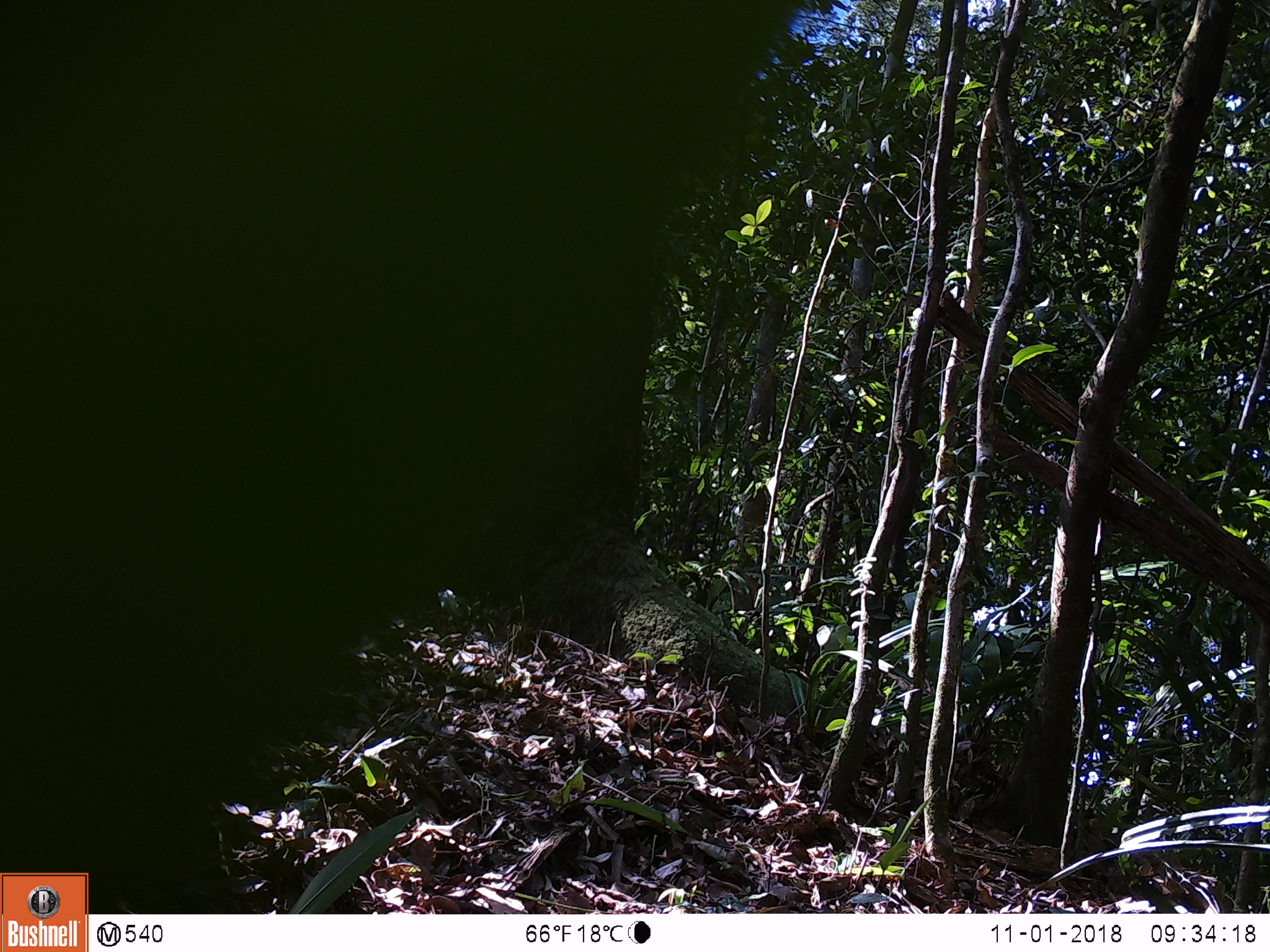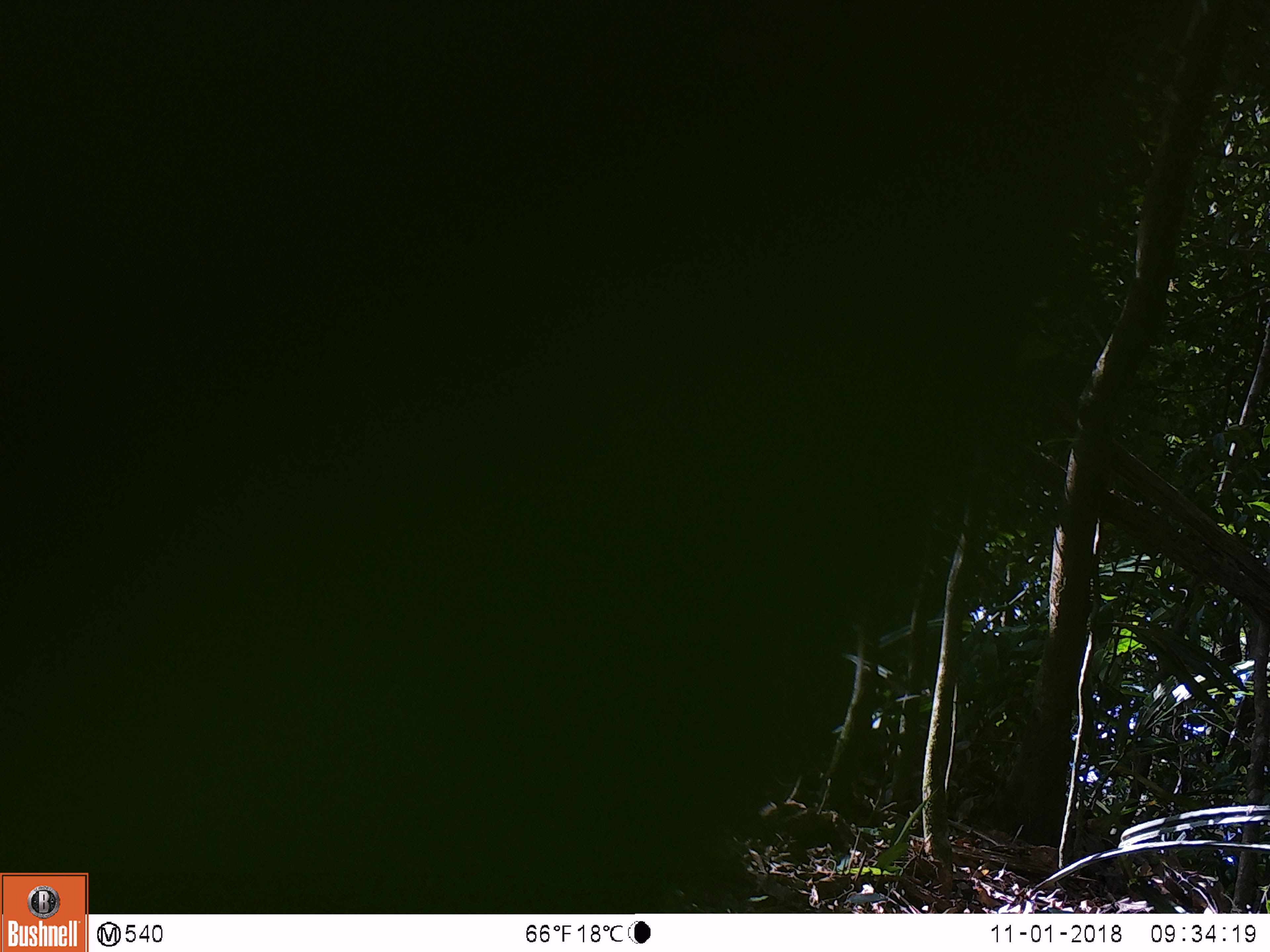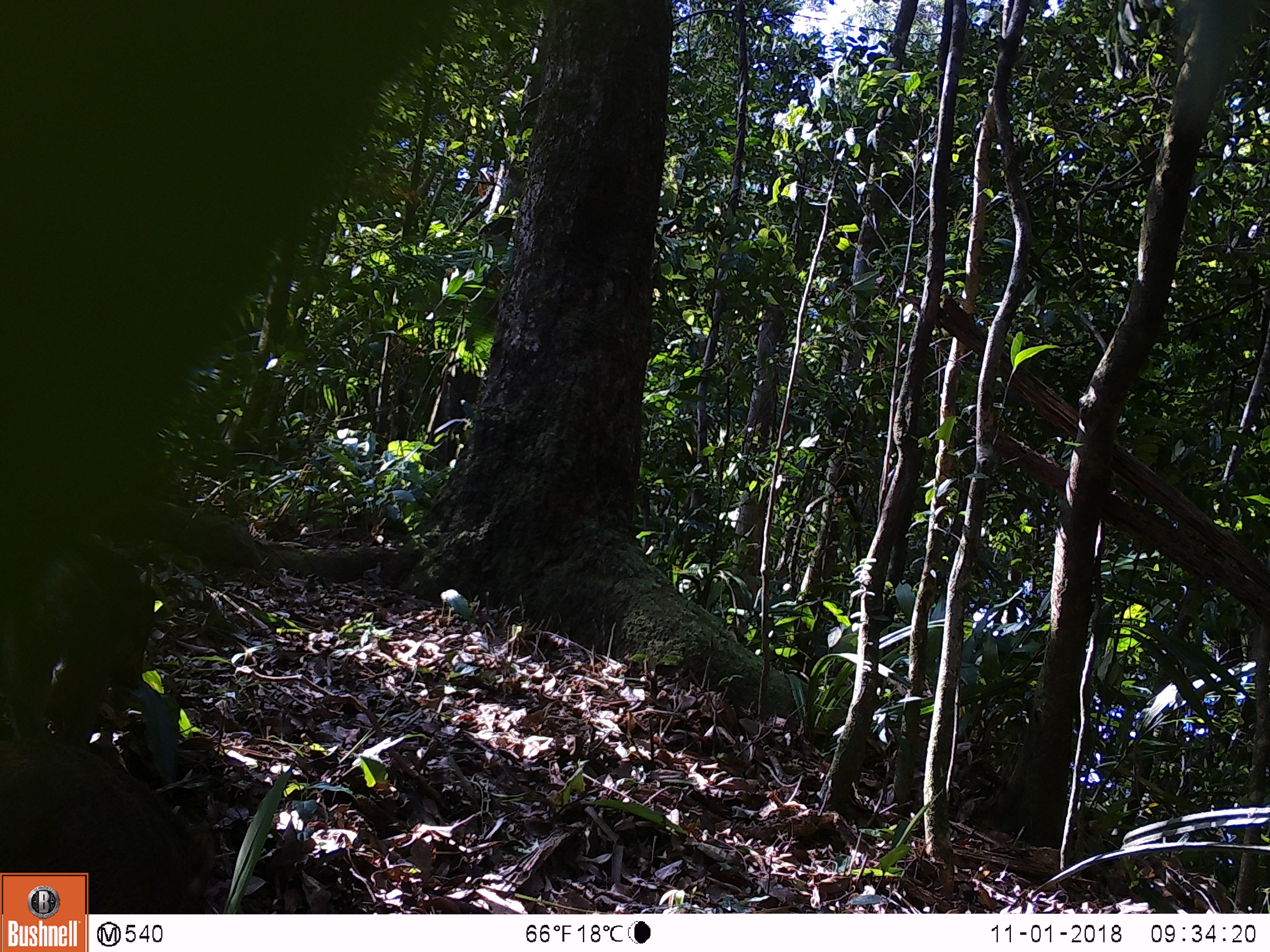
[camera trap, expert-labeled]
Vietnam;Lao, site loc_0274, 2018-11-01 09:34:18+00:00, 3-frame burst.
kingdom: Animalia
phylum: Chordata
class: Mammalia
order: Artiodactyla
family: Suidae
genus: Sus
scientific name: Sus scrofa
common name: eurasian wild pig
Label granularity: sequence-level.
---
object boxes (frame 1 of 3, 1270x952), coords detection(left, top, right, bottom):
eurasian wild pig: detection(0, 0, 808, 914)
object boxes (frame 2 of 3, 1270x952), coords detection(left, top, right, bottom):
eurasian wild pig: detection(0, 0, 1201, 910)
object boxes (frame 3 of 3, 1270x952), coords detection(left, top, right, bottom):
eurasian wild pig: detection(0, 0, 449, 615); detection(0, 740, 216, 912); detection(7, 540, 155, 739)